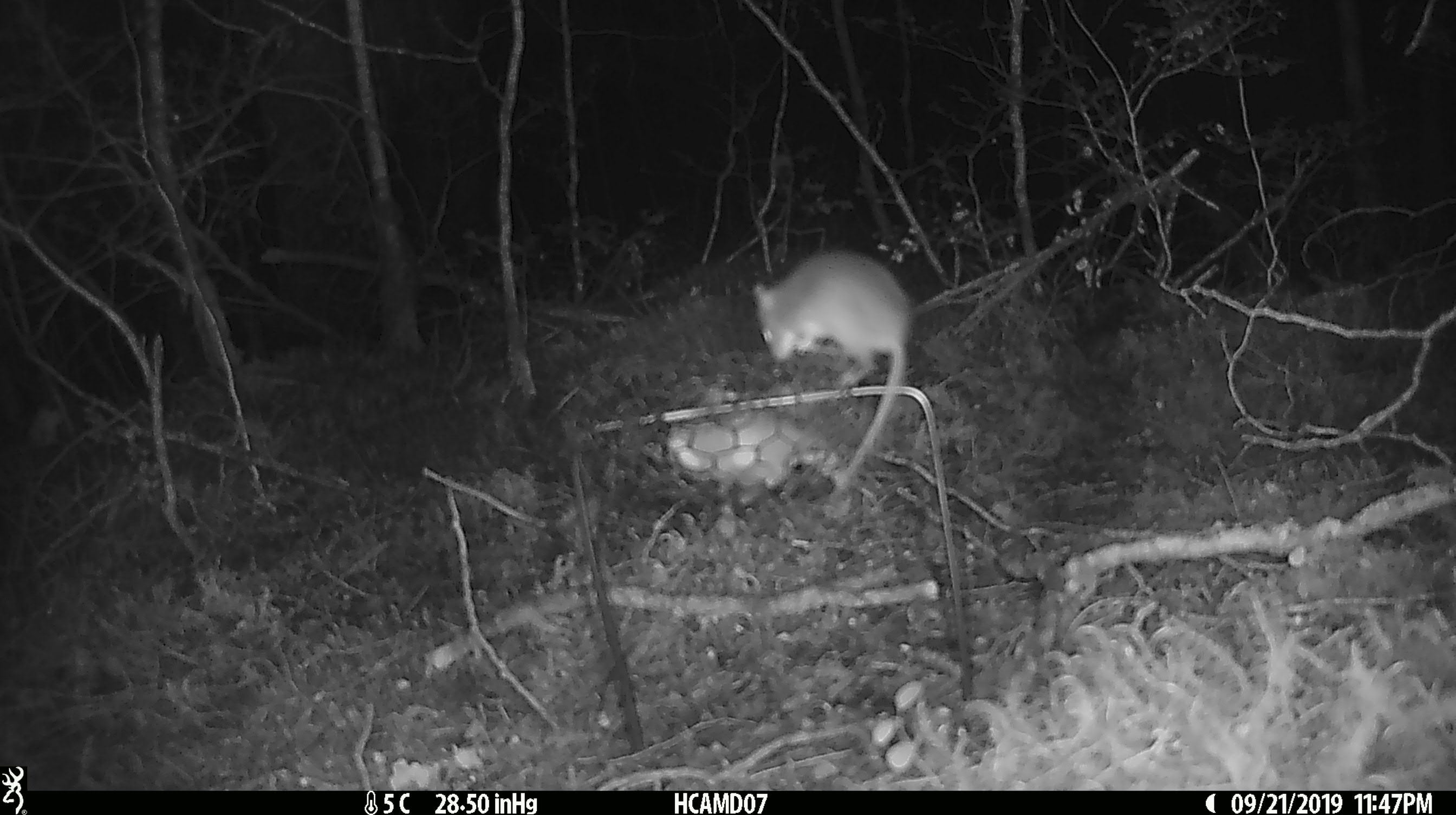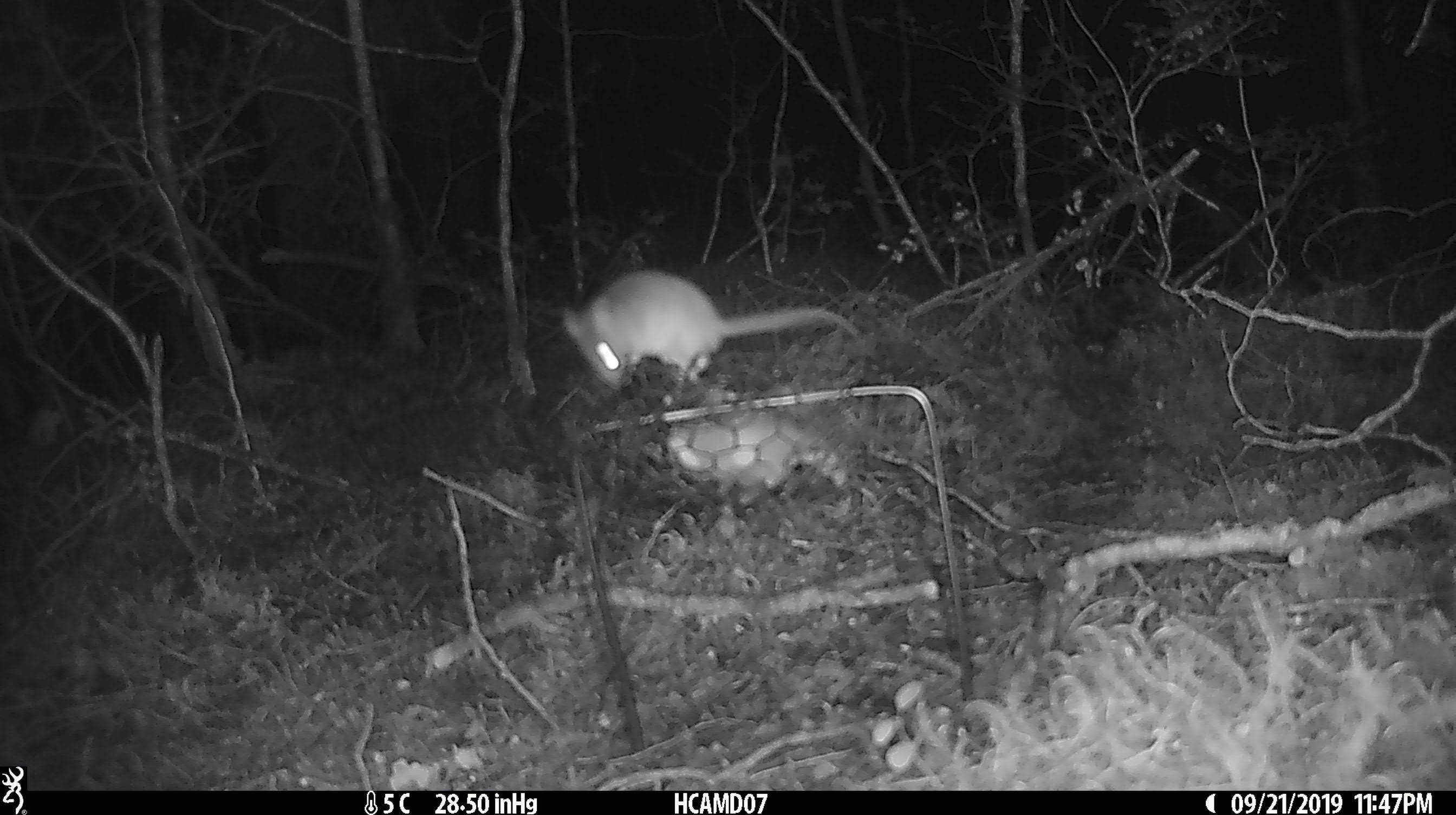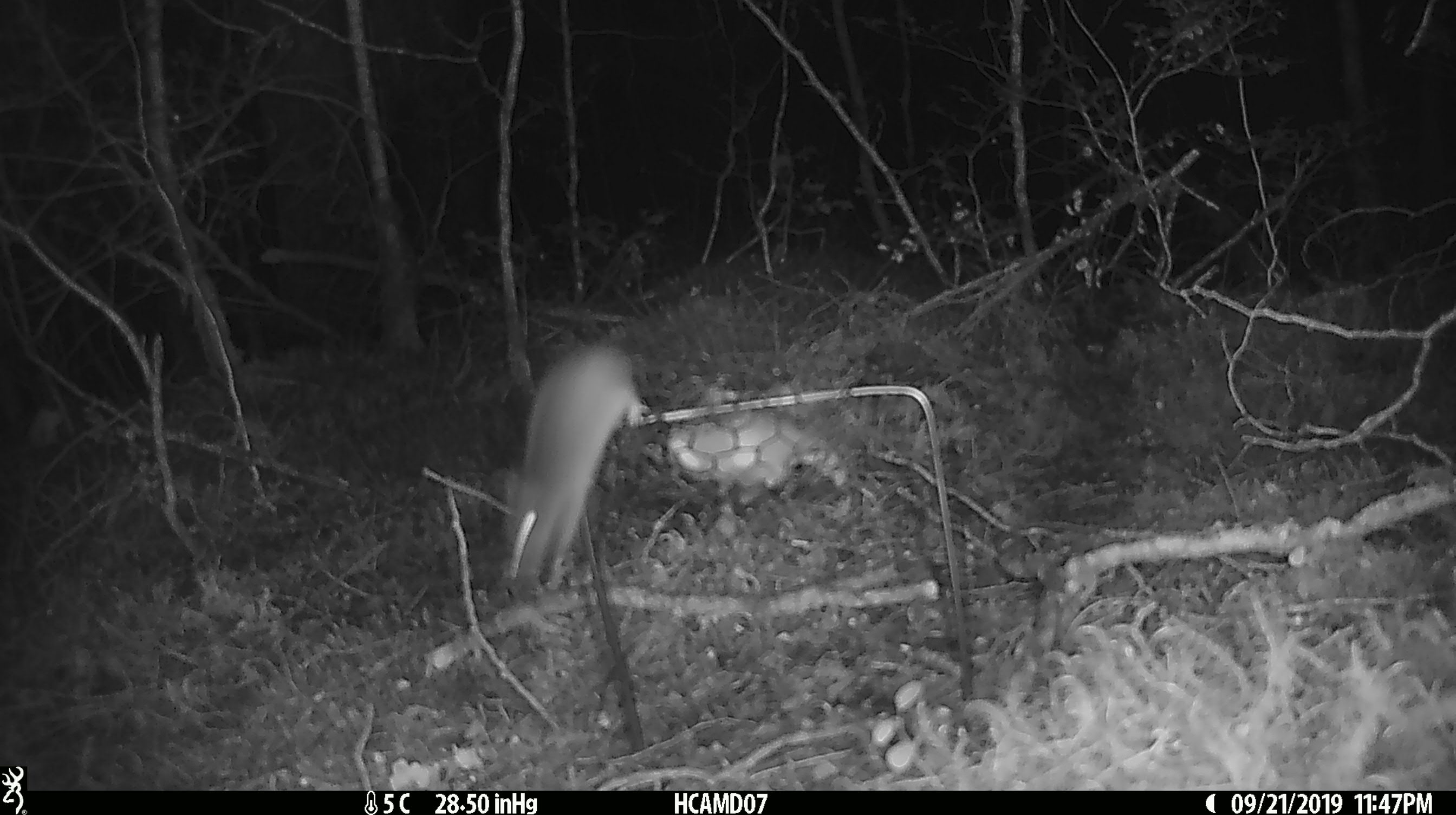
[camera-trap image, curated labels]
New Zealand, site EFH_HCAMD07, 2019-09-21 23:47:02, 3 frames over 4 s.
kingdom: Animalia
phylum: Chordata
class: Mammalia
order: Rodentia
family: Muridae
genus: Mus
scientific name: Mus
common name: mouse